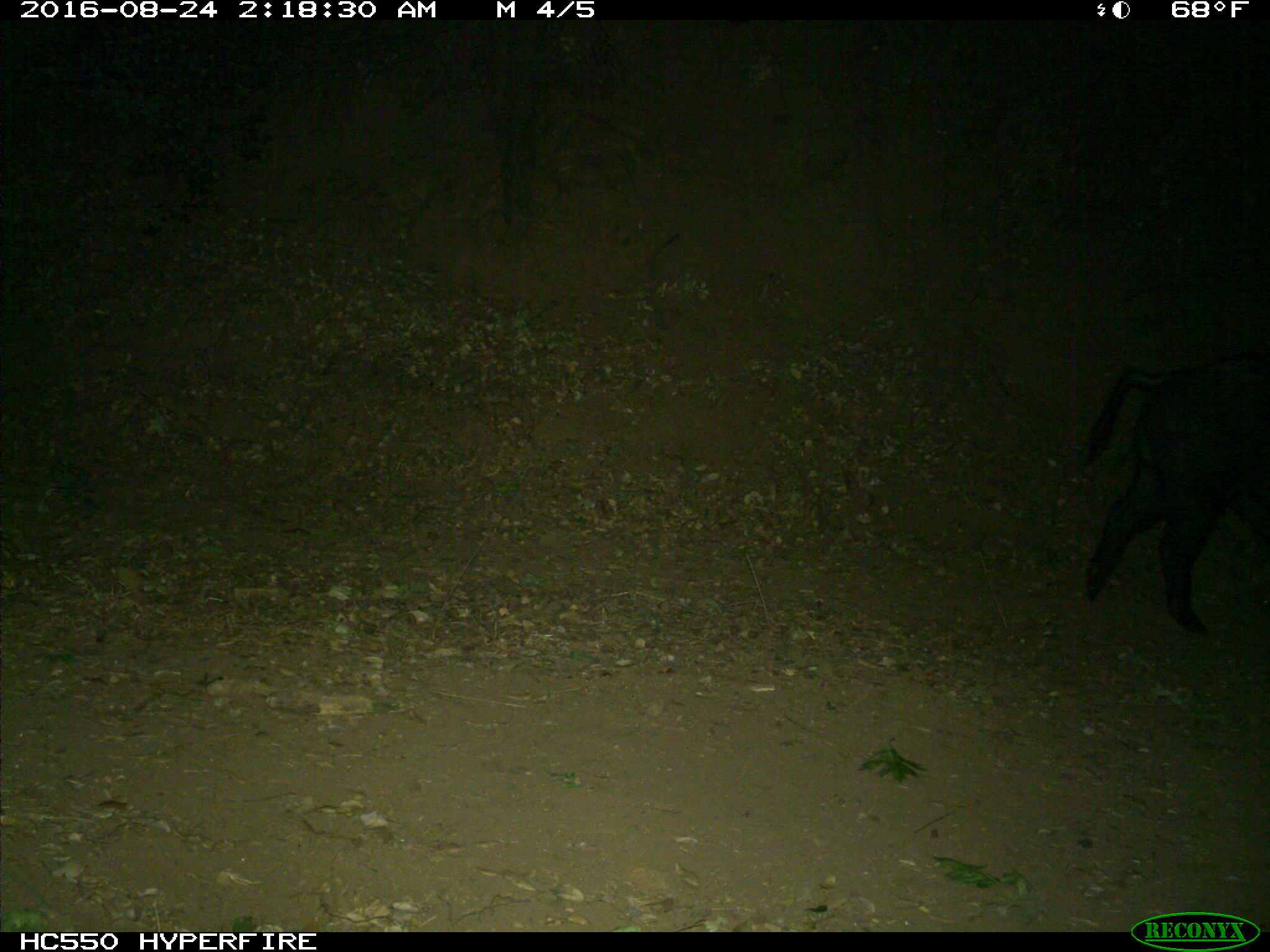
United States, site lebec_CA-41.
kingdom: Animalia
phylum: Chordata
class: Mammalia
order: Artiodactyla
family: Suidae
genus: Sus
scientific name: Sus scrofa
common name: wild boar